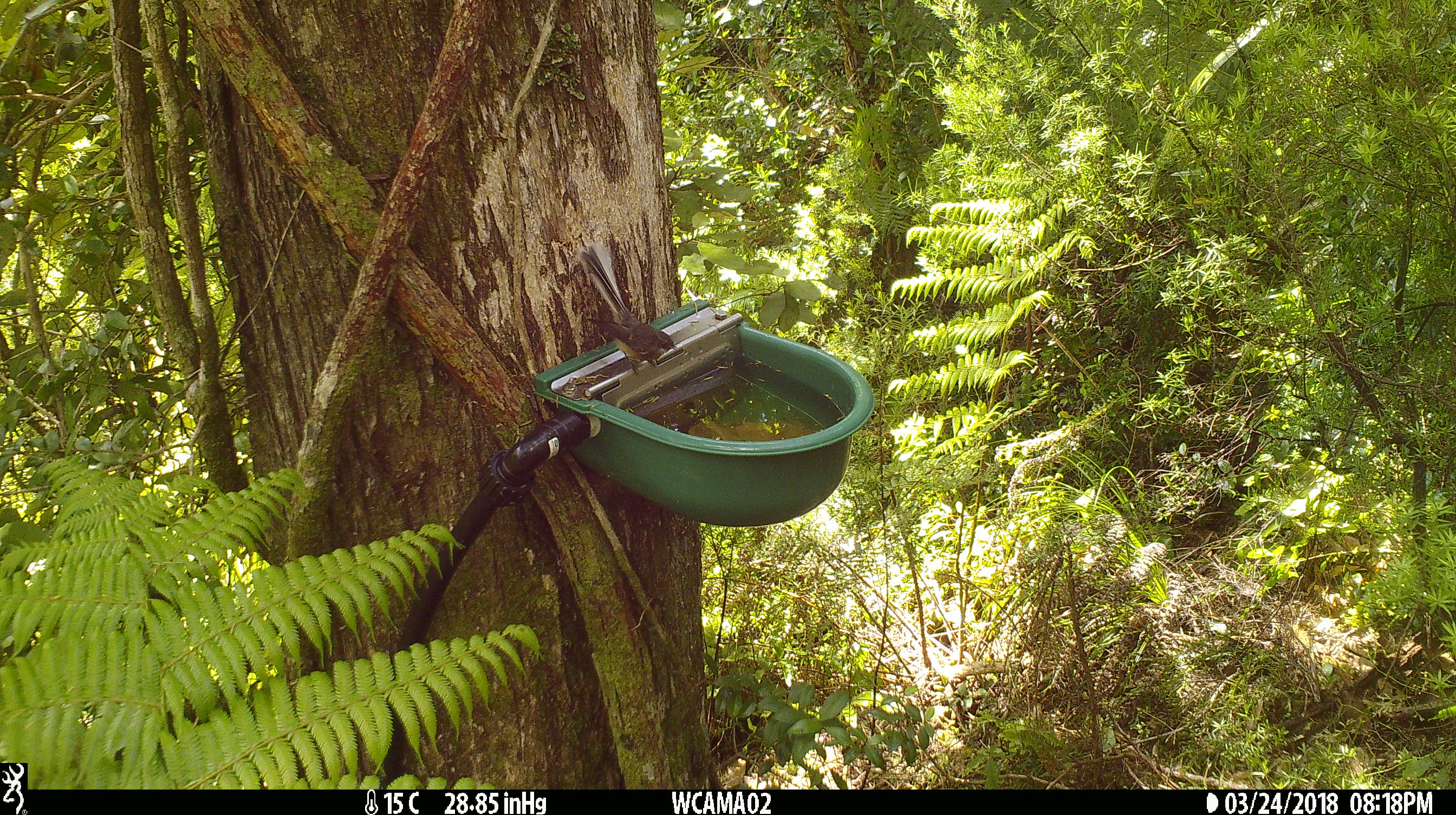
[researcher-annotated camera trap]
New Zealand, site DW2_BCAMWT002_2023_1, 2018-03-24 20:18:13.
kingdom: Animalia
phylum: Chordata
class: Aves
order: Passeriformes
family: Rhipiduridae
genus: Rhipidura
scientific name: Rhipidura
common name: fantails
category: fantail